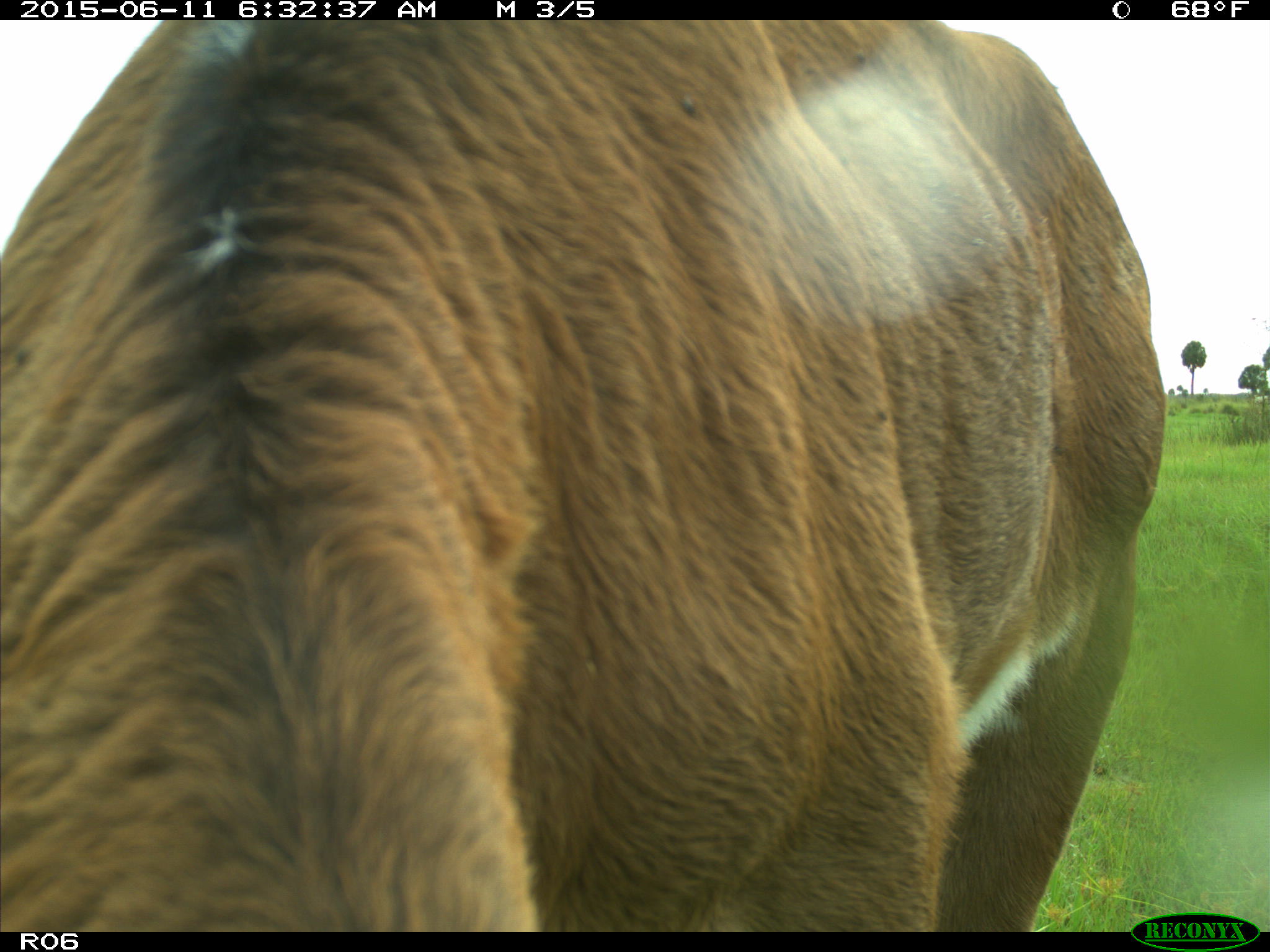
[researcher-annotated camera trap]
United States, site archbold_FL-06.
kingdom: Animalia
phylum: Chordata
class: Mammalia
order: Artiodactyla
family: Bovidae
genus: Bos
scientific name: Bos taurus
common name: domestic cow